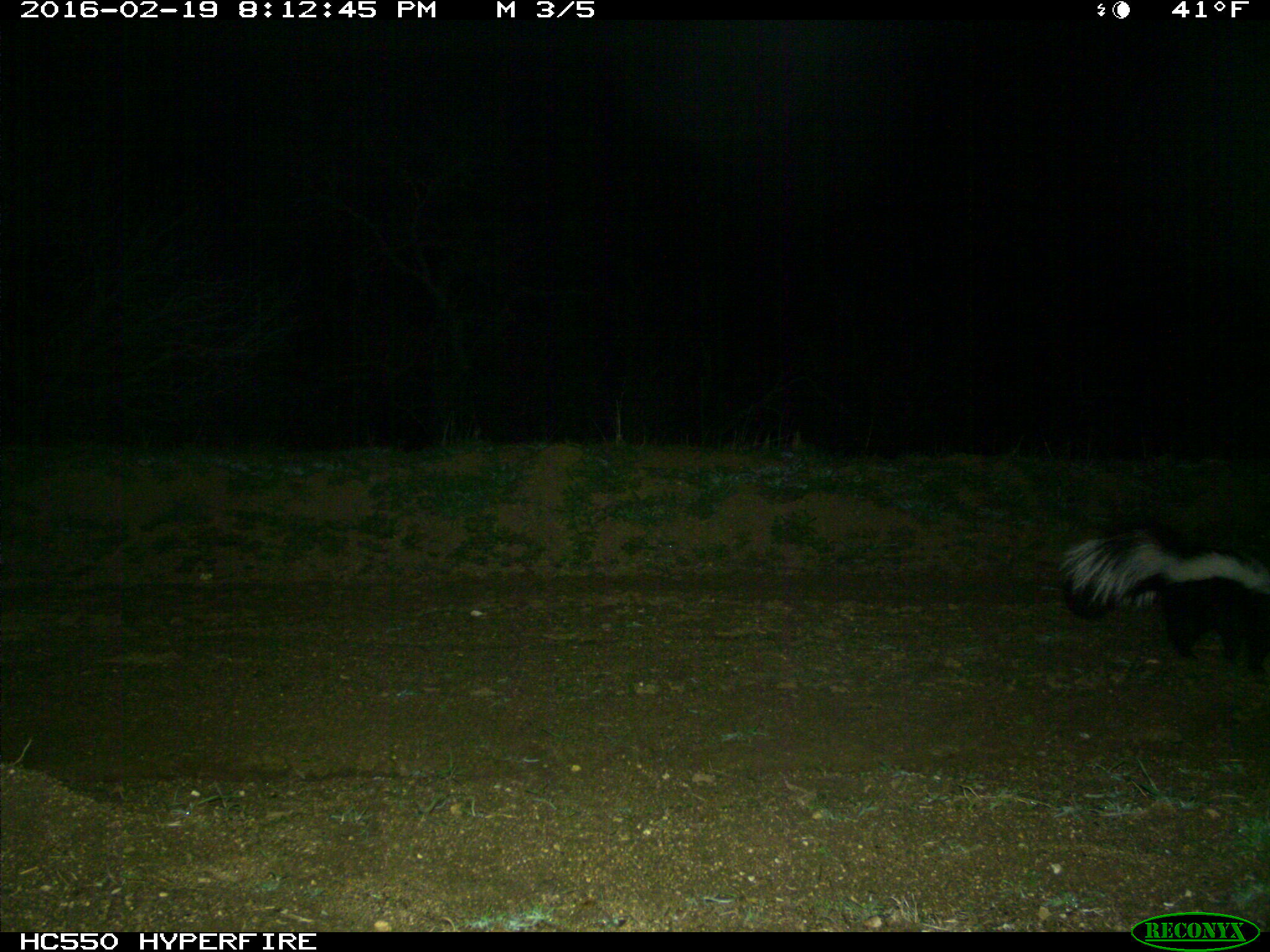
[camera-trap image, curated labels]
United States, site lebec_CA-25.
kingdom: Animalia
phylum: Chordata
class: Mammalia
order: Carnivora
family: Mephitidae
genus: Mephitis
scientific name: Mephitis mephitis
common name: striped skunk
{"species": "Mephitis mephitis (striped skunk)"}